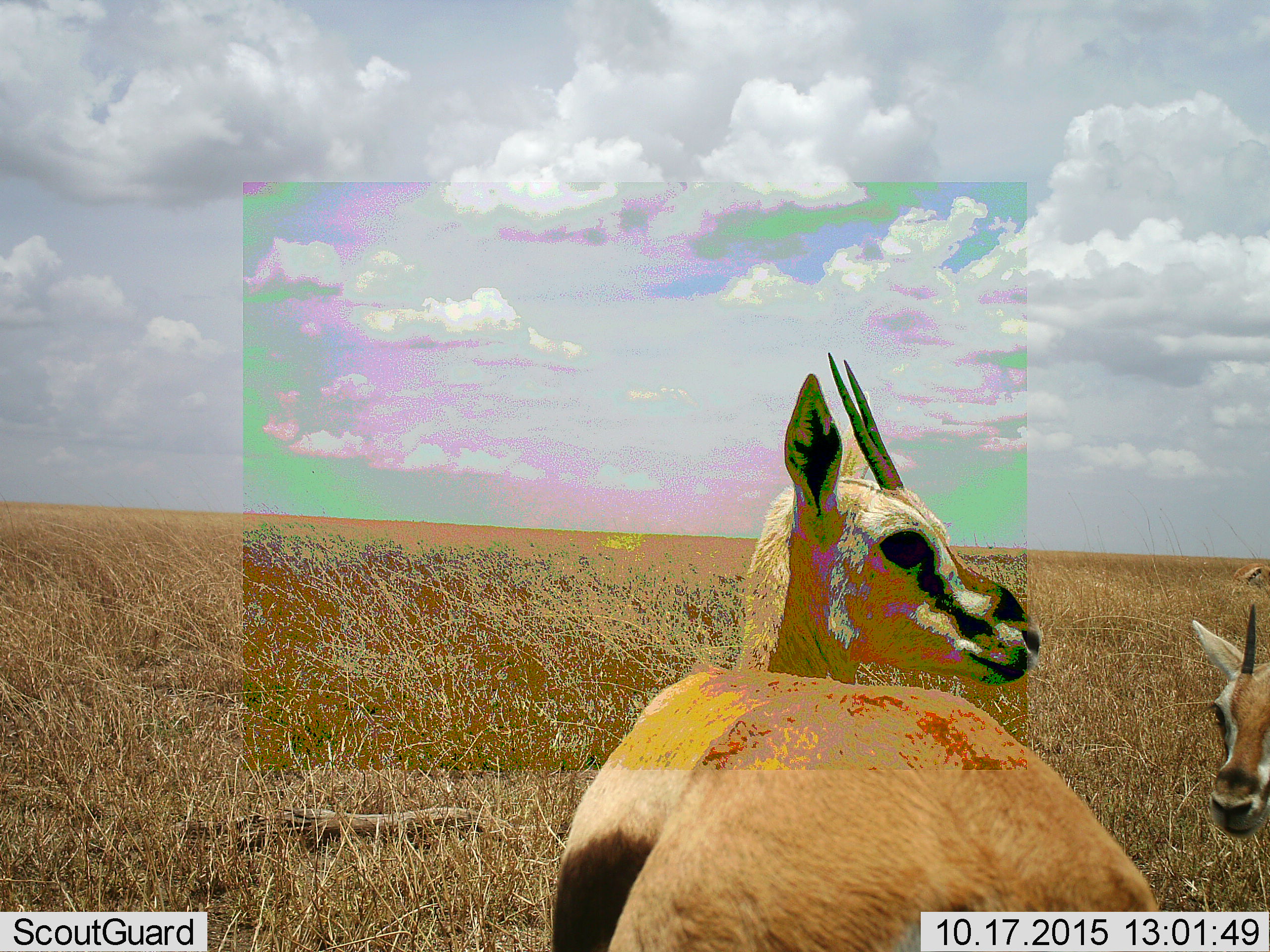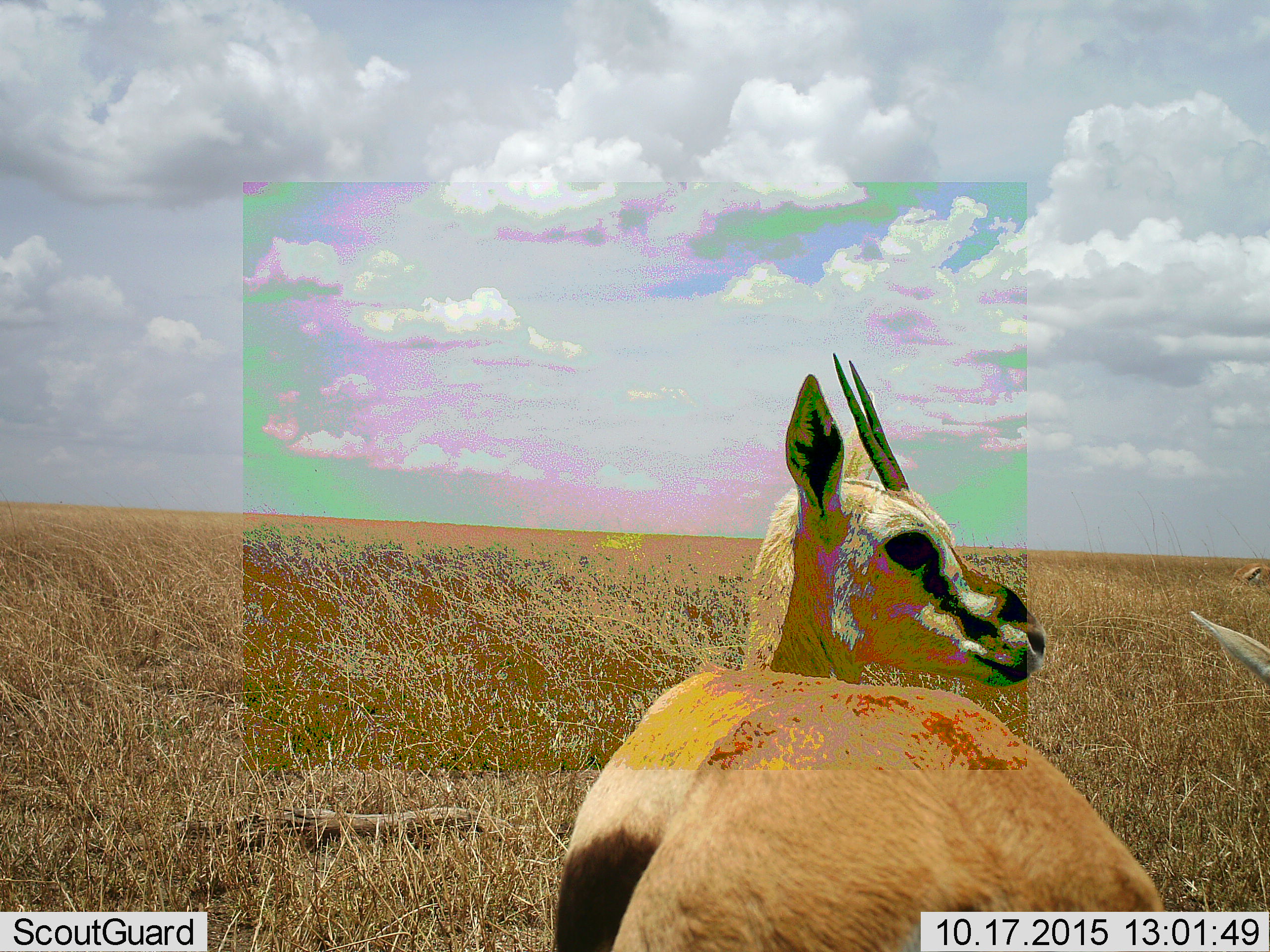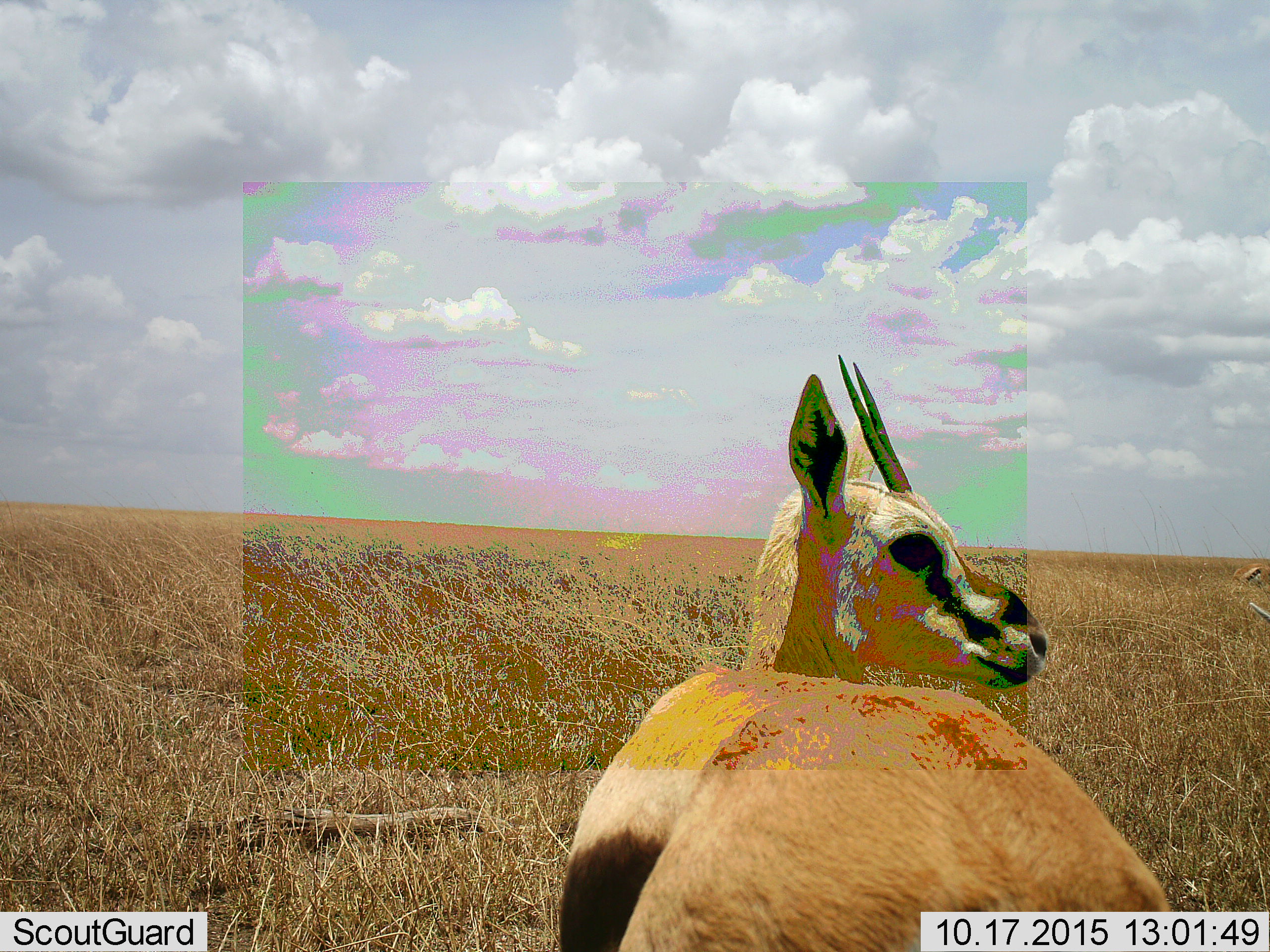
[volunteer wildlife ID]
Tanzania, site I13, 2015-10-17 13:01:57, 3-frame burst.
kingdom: Animalia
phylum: Chordata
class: Mammalia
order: Artiodactyla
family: Bovidae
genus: Eudorcas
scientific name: Eudorcas thomsonii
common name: thomson's gazelle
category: gazellethomsons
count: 3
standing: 100%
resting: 0%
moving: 11%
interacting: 11%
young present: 11%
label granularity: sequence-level